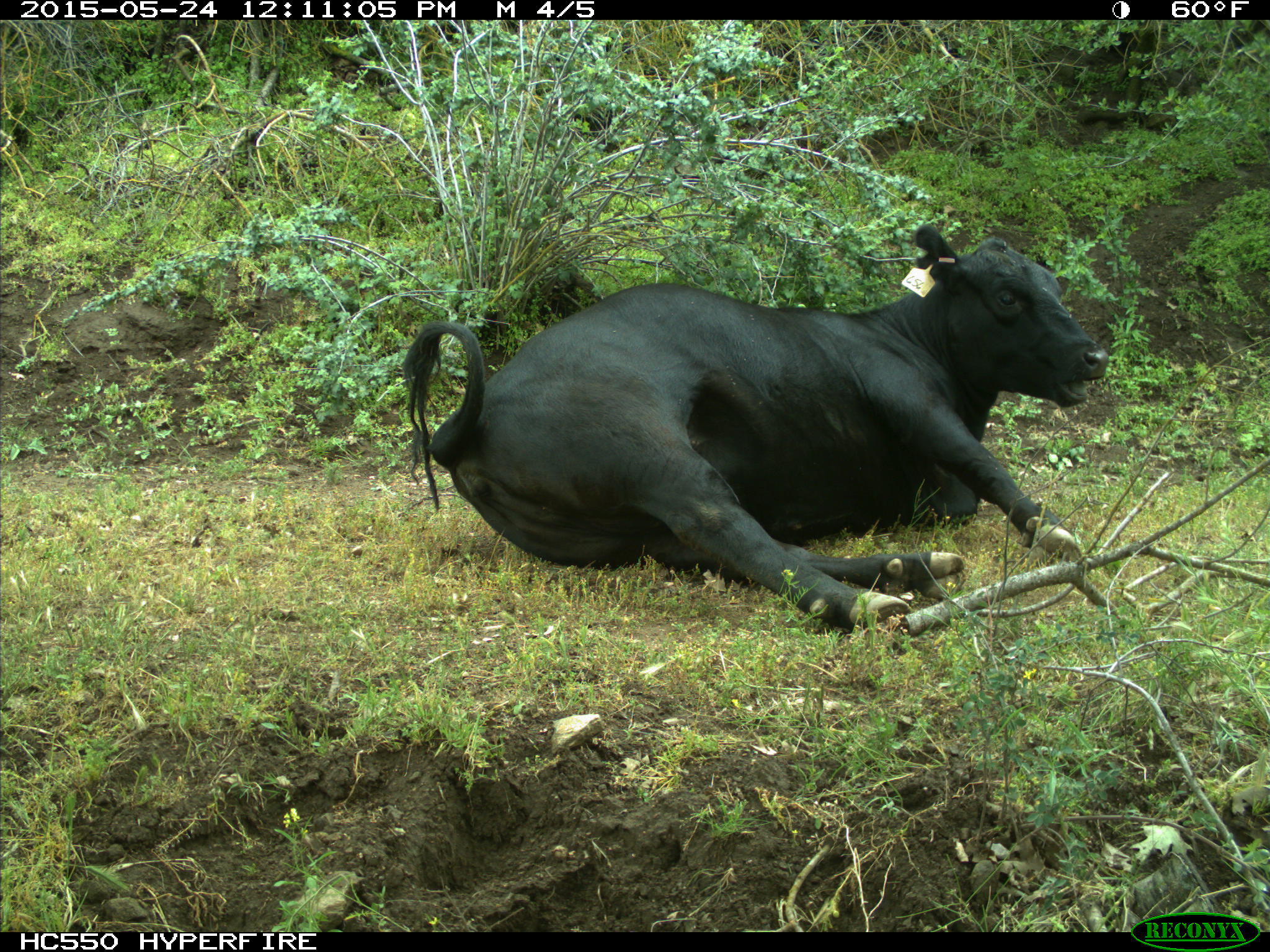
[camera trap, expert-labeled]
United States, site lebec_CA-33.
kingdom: Animalia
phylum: Chordata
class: Mammalia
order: Artiodactyla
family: Bovidae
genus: Bos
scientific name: Bos taurus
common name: domestic cow